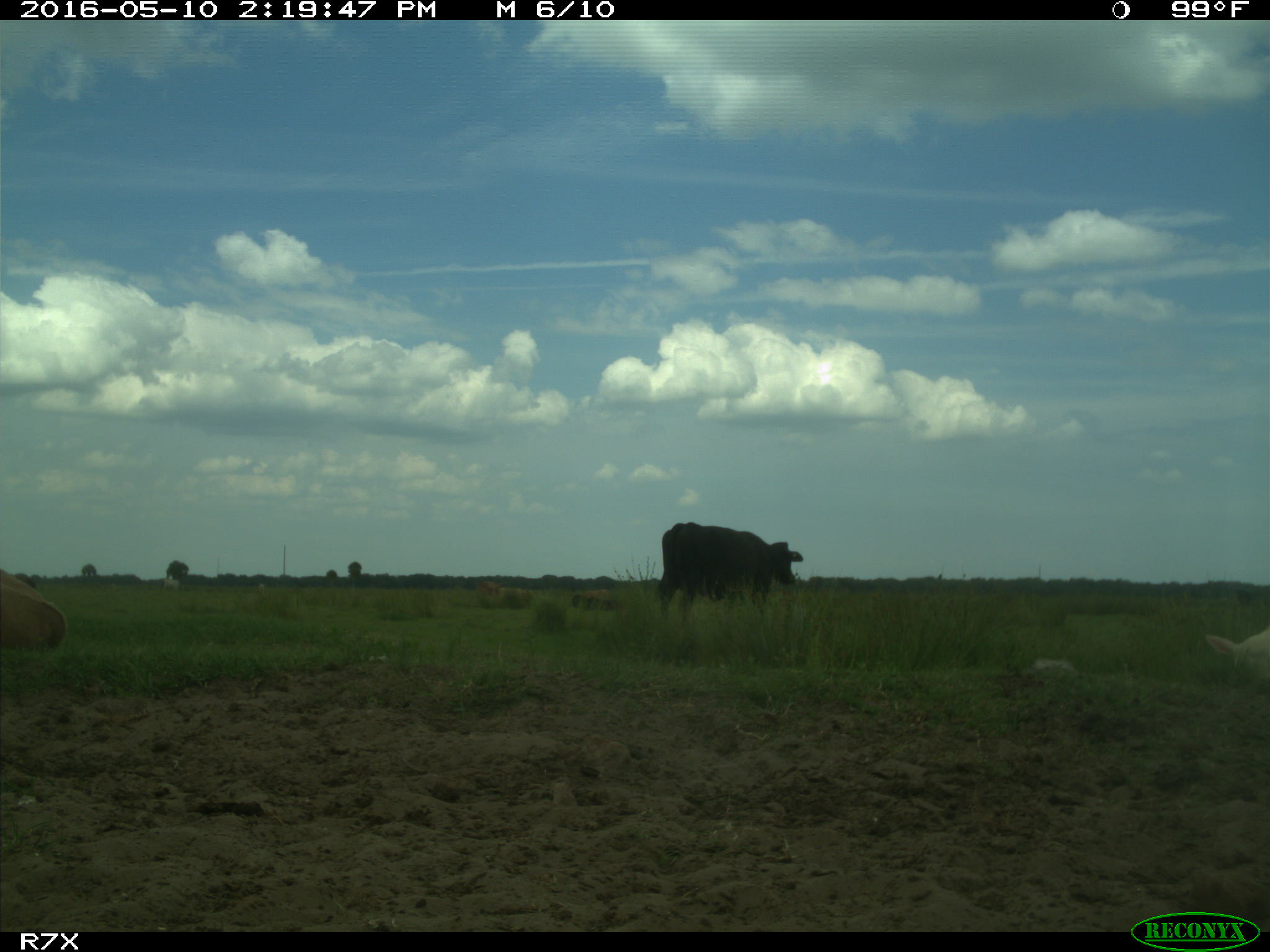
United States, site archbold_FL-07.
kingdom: Animalia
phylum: Chordata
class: Mammalia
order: Artiodactyla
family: Bovidae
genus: Bos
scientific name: Bos taurus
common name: domestic cow